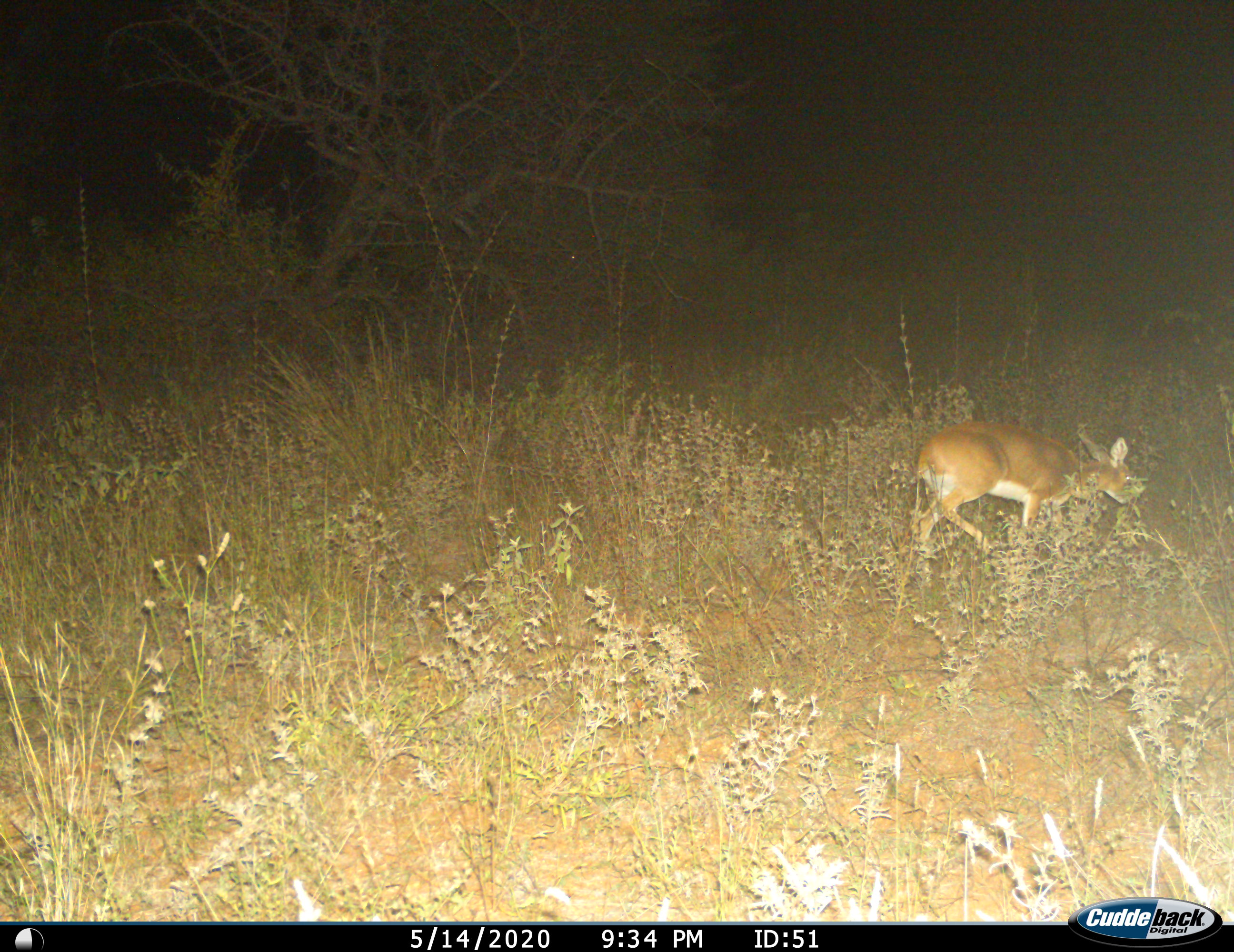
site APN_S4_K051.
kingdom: Animalia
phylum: Chordata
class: Mammalia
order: Artiodactyla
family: Bovidae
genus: Raphicerus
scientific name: Raphicerus campestris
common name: steenbok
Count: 1.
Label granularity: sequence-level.